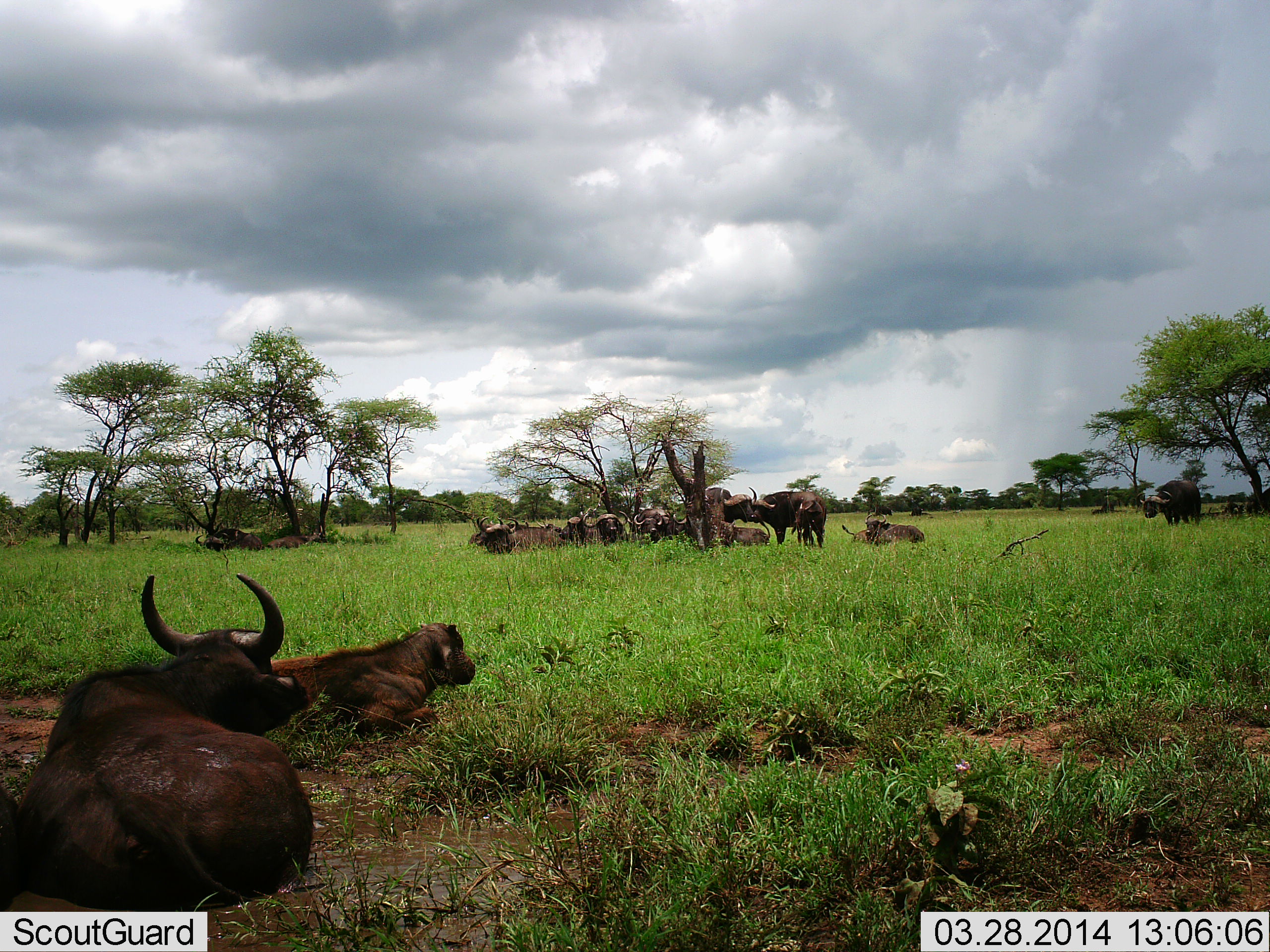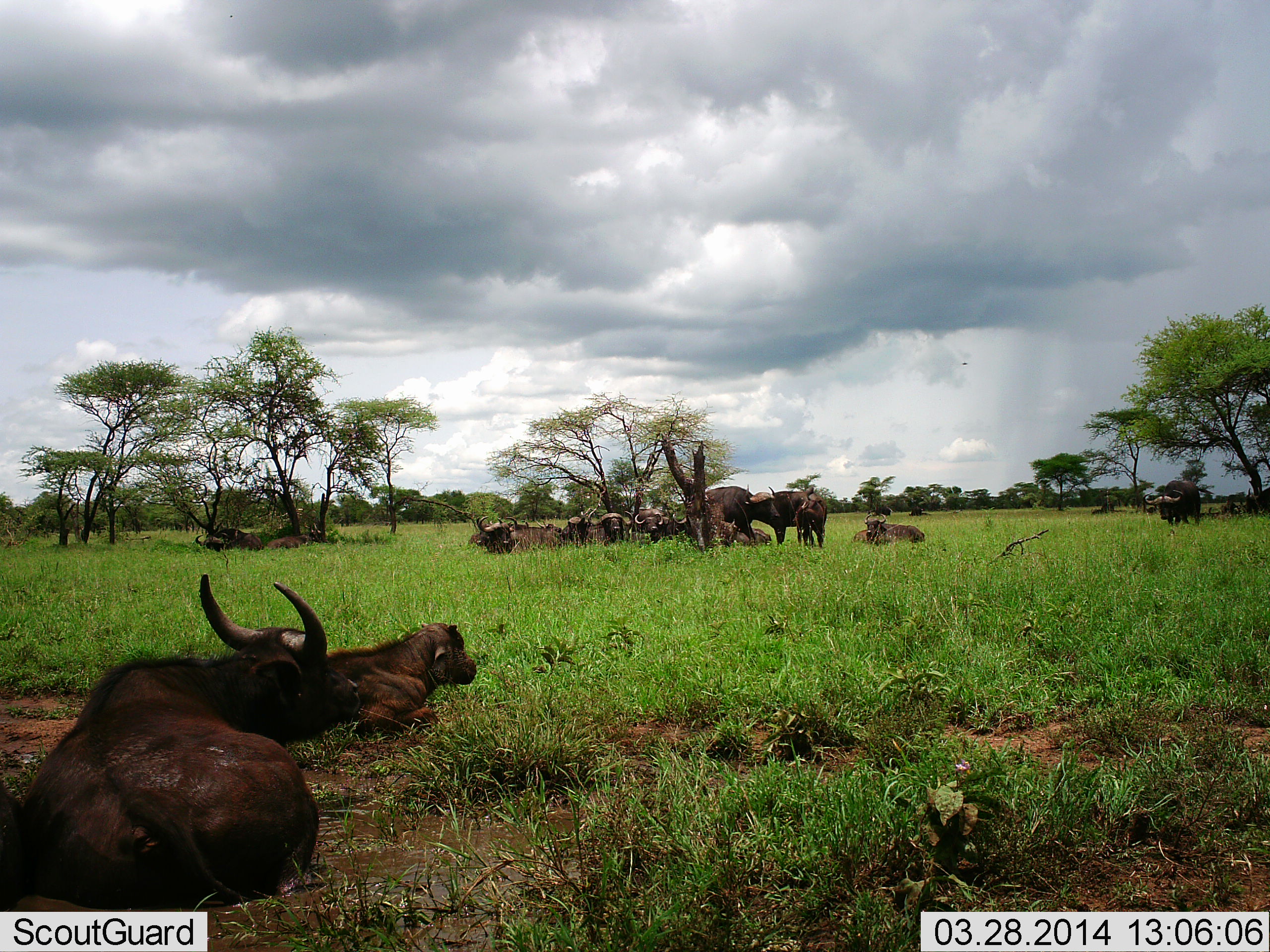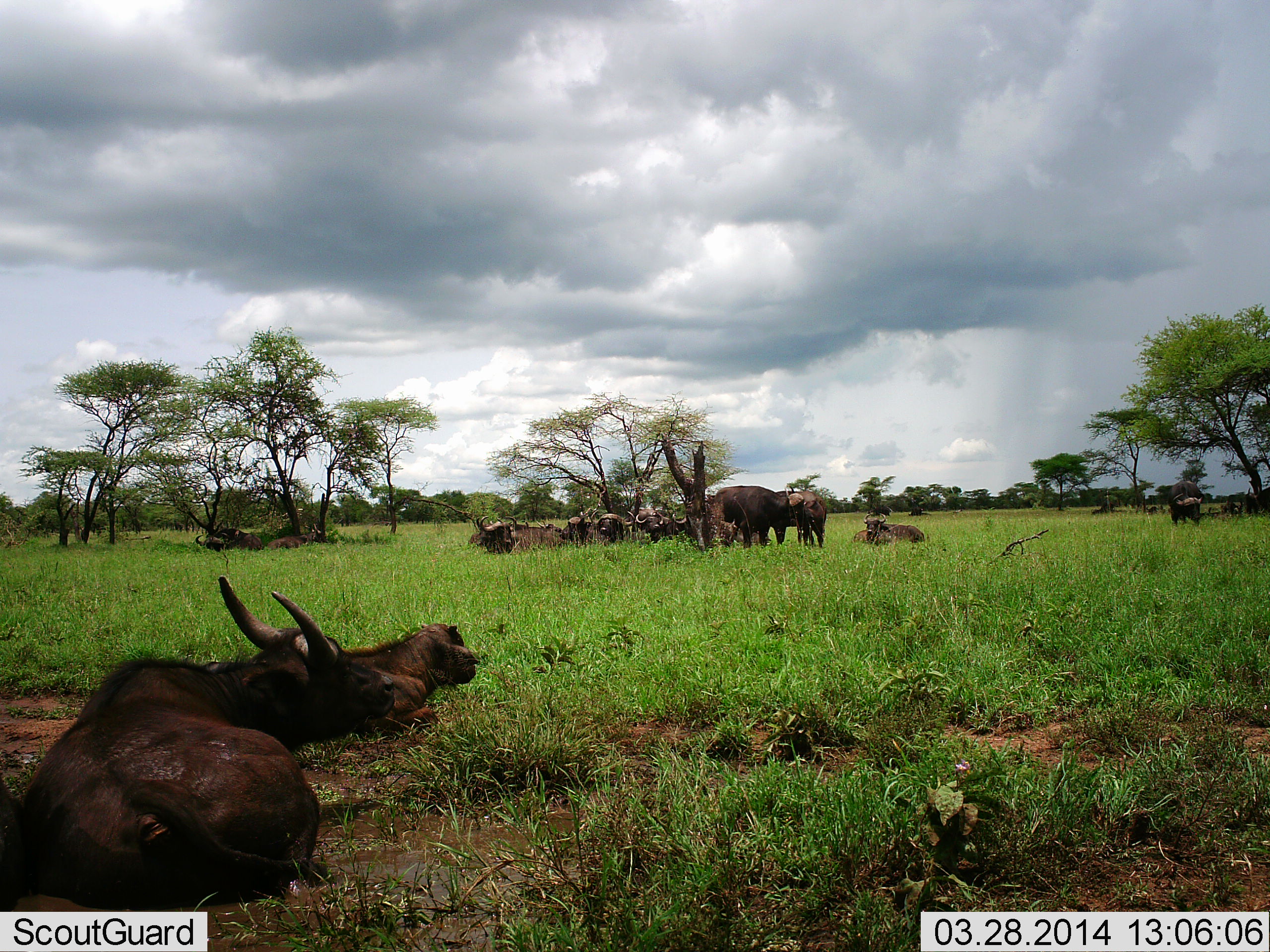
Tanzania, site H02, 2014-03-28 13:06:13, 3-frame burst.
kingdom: Animalia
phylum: Chordata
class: Mammalia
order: Artiodactyla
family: Bovidae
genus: Syncerus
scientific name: Syncerus caffer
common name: cape buffalo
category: buffalo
Buffalo (cape buffalo) (Syncerus caffer), count 11-50. Behavior (volunteer vote fractions): standing 70%, resting 100%, moving 10%, interacting 10%. Young present (vote fraction): 70%. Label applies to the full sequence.